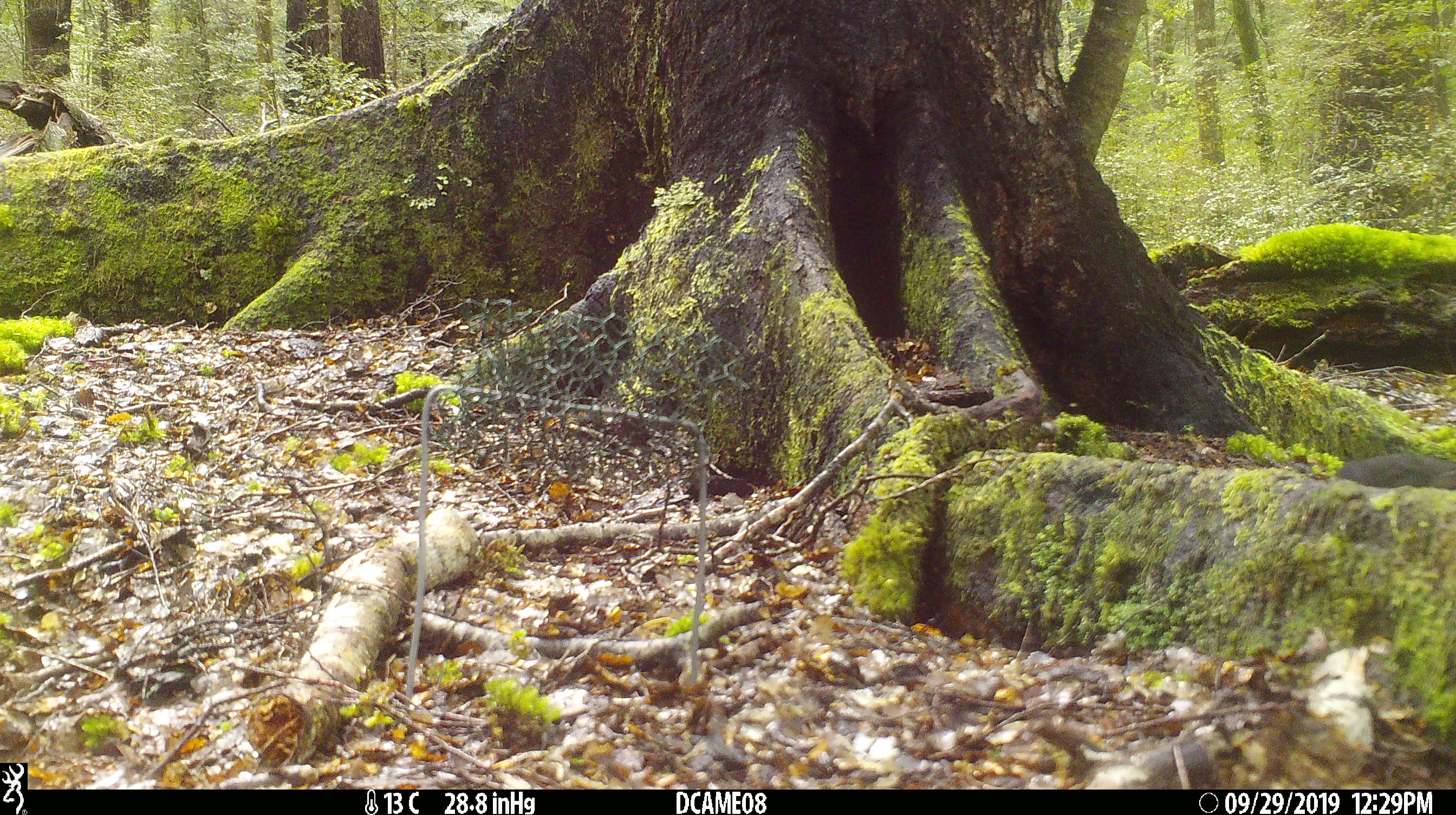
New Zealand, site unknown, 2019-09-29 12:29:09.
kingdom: Animalia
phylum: Chordata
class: Aves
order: Passeriformes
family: Turdidae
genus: Turdus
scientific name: Turdus merula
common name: eurasian blackbird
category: blackbird